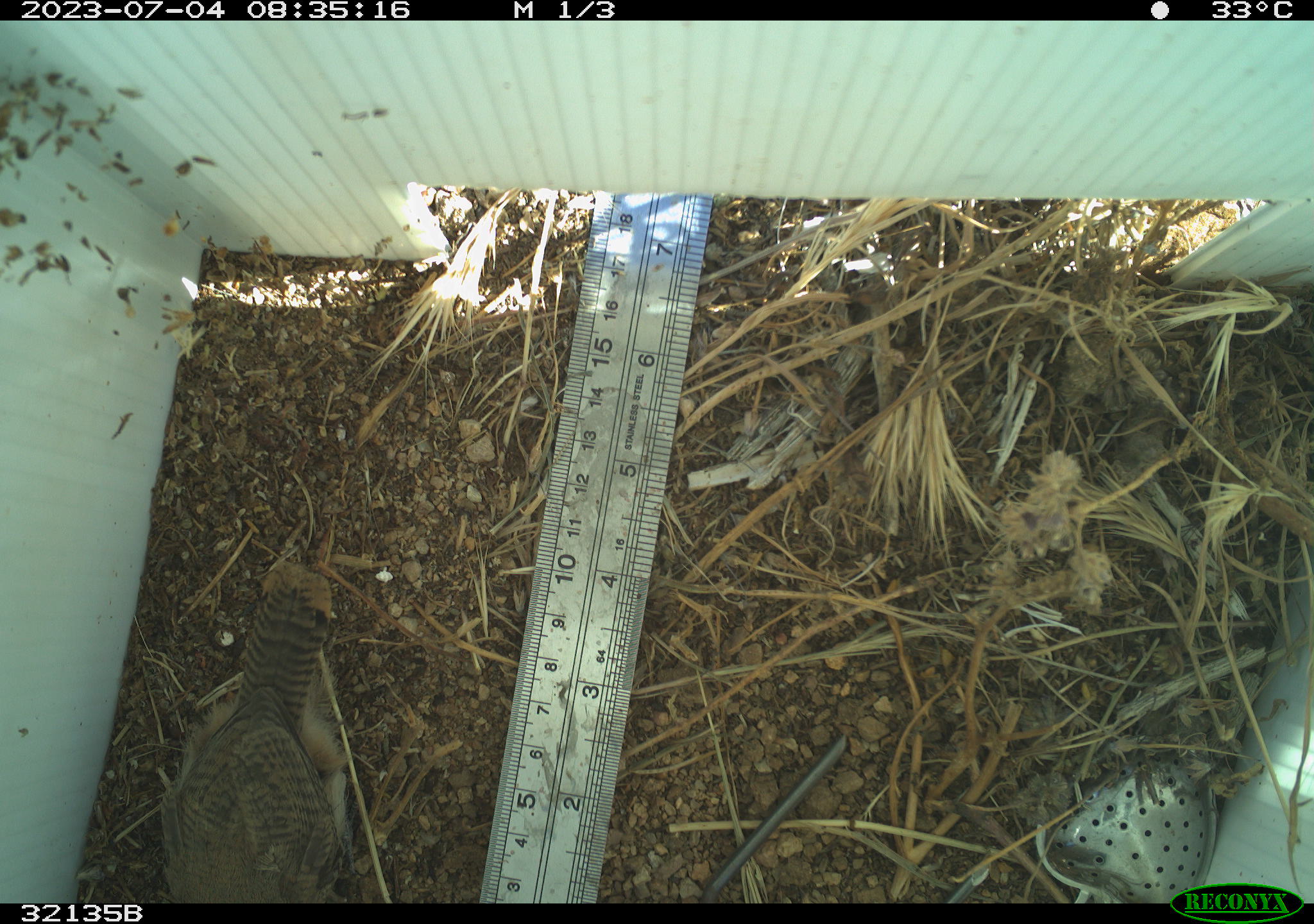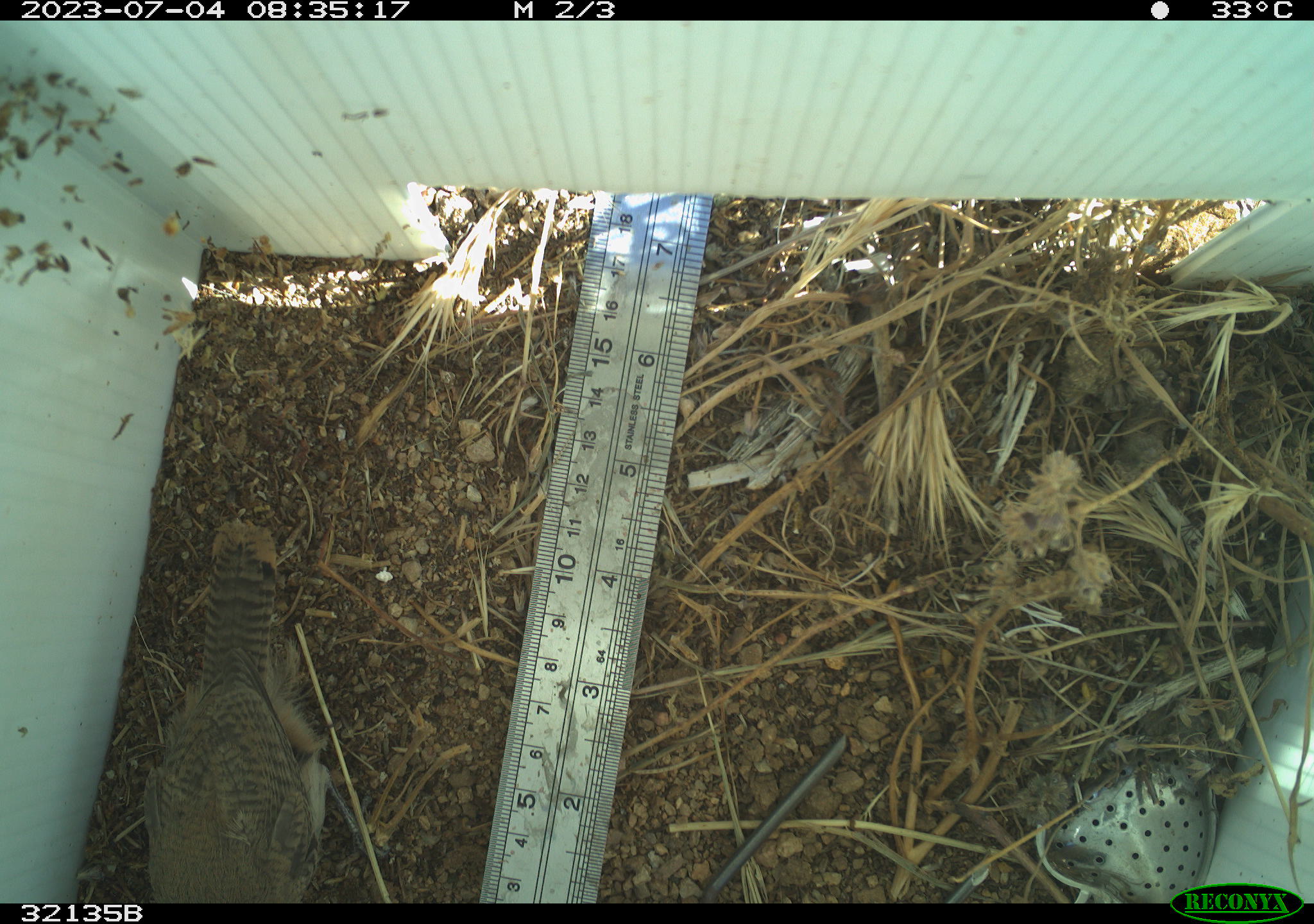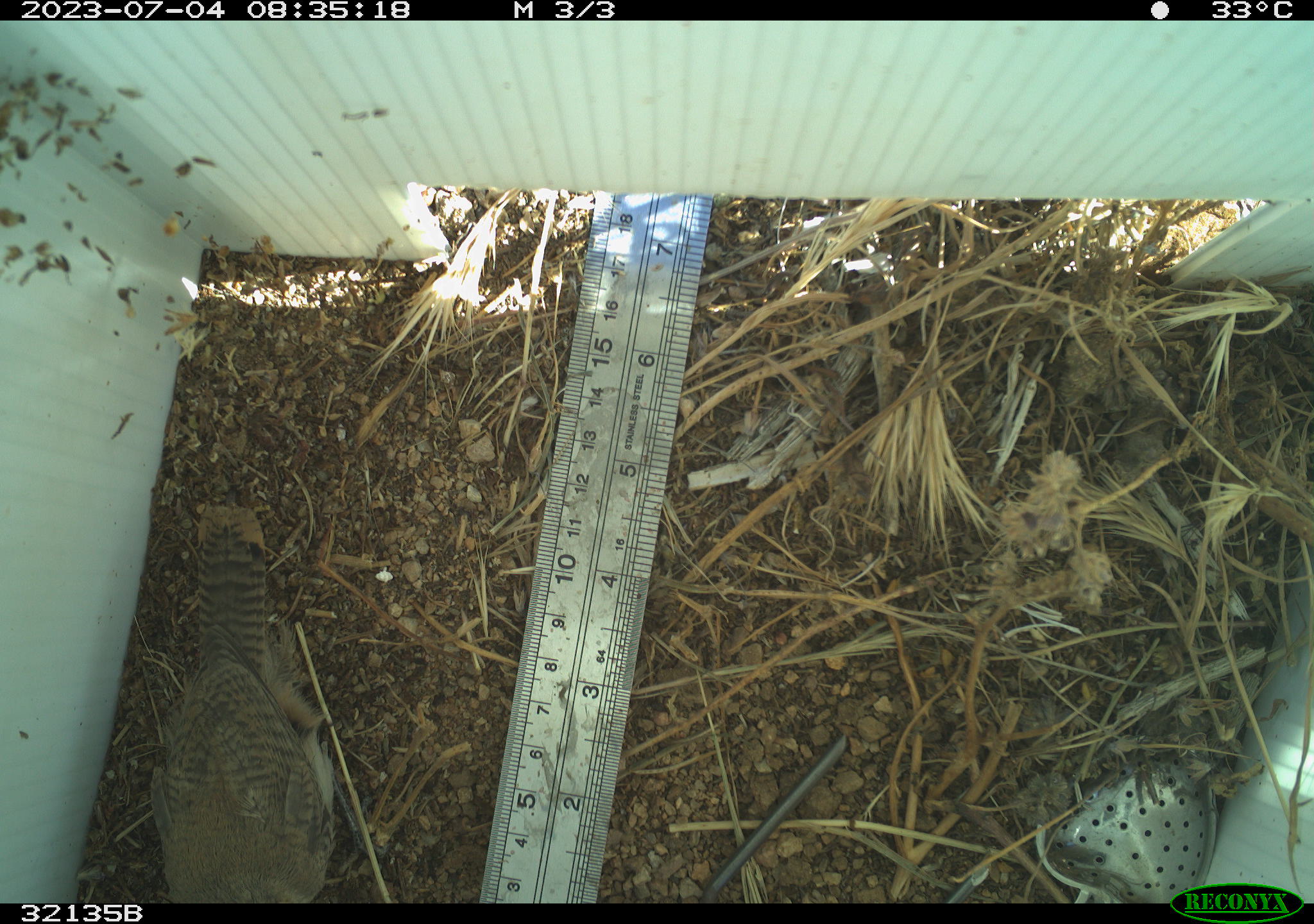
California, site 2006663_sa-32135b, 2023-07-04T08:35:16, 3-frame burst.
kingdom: Animalia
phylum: Chordata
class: Aves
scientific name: Aves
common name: bird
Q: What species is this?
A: Bird (Aves).